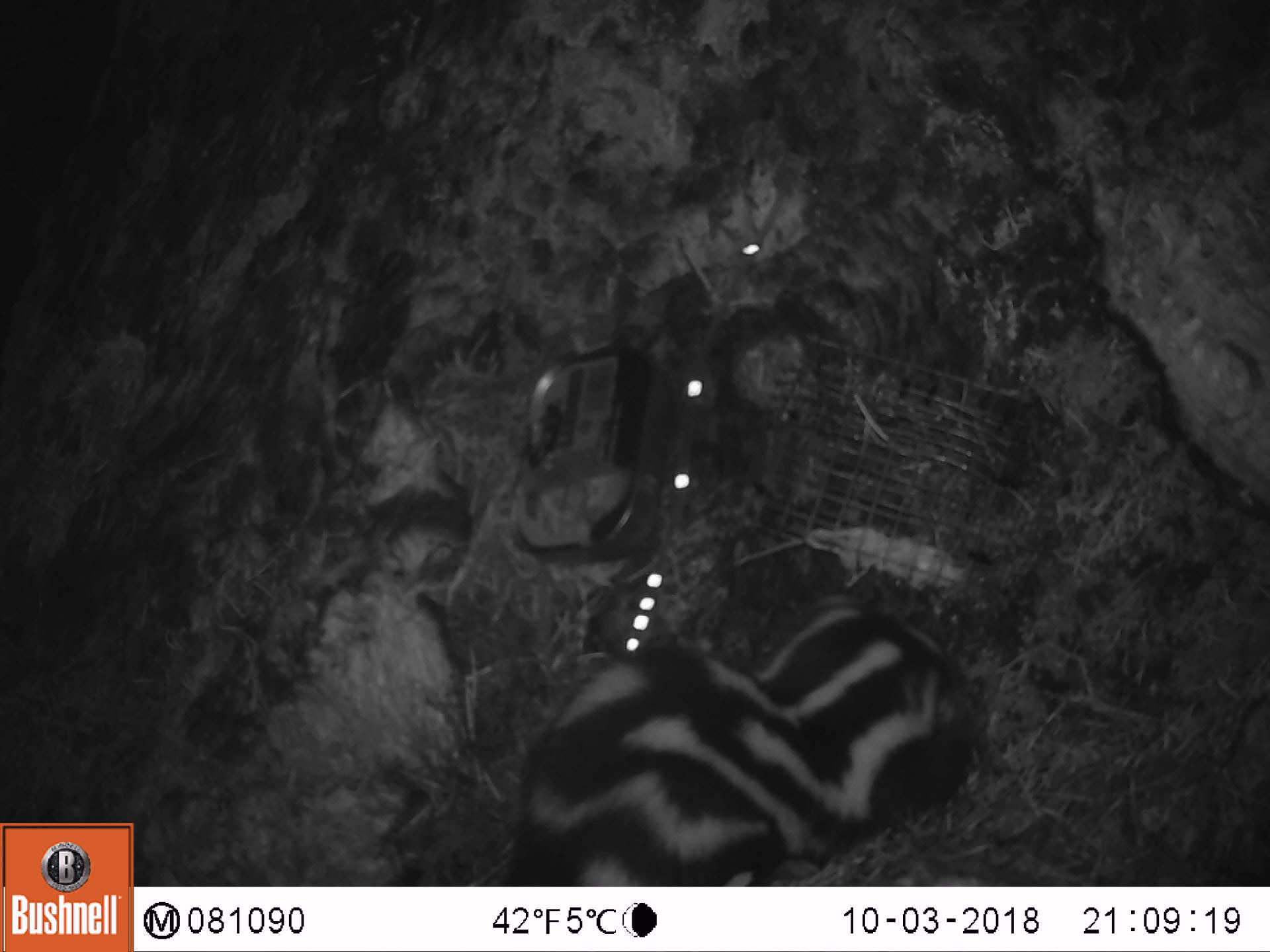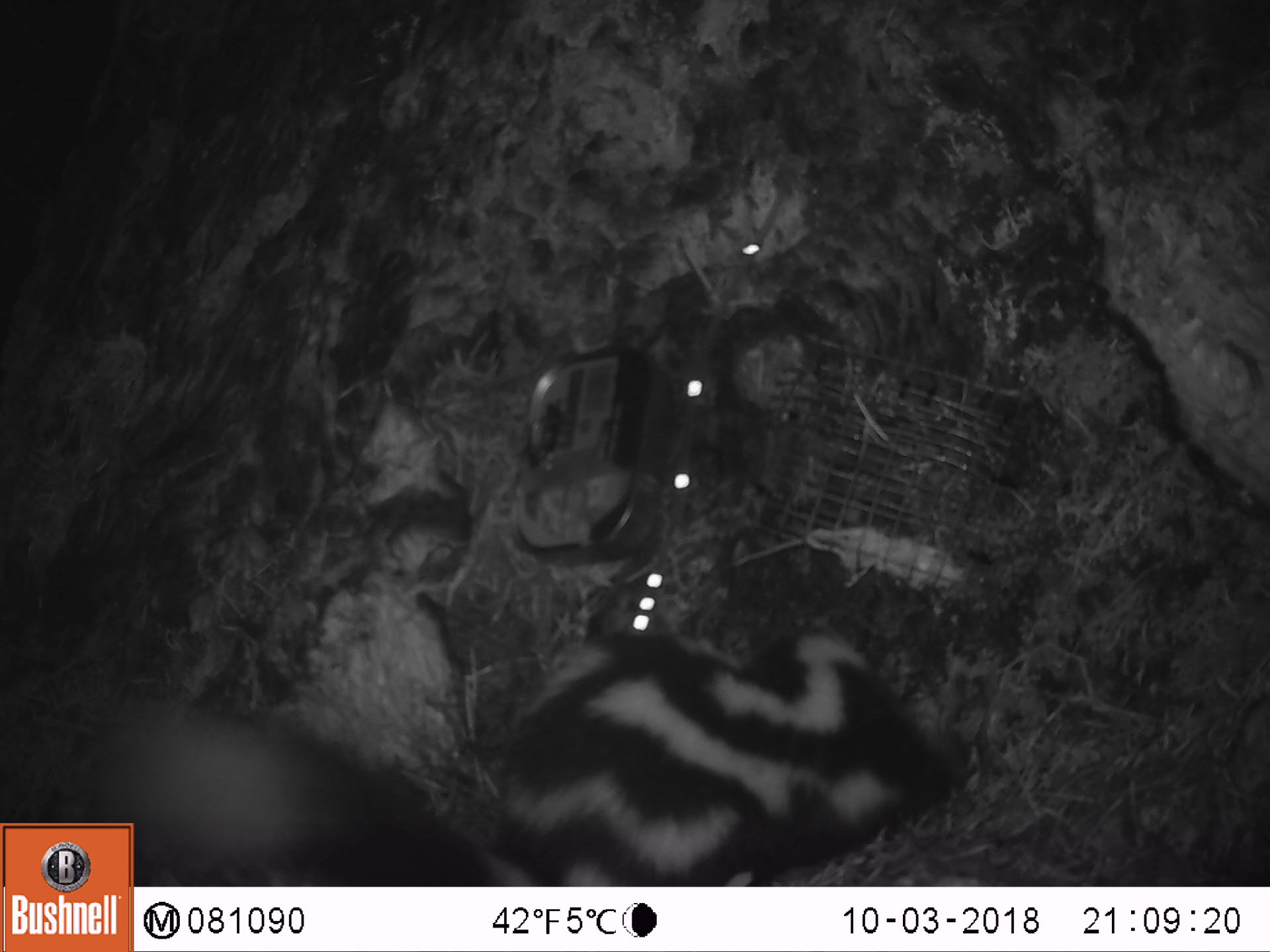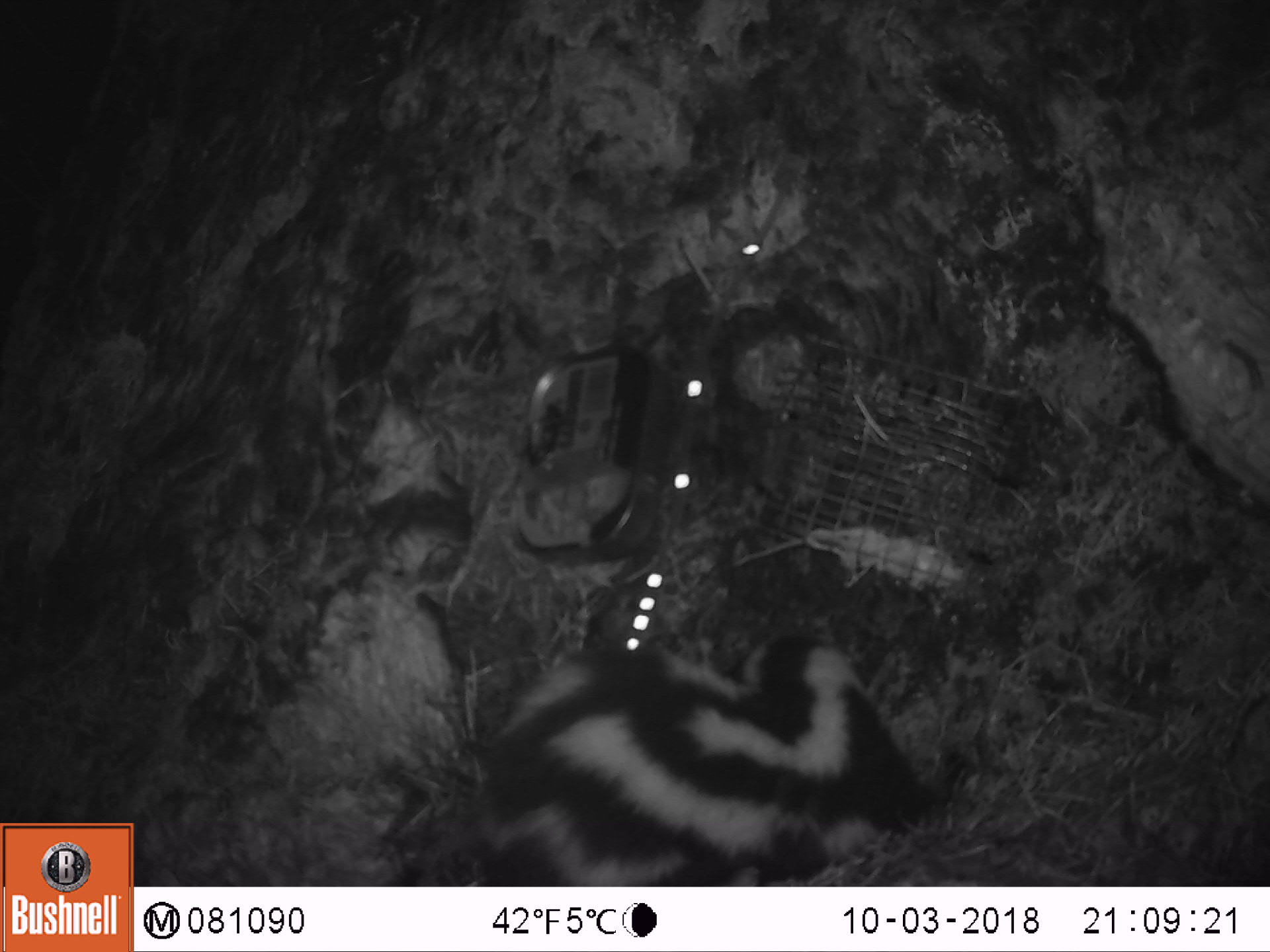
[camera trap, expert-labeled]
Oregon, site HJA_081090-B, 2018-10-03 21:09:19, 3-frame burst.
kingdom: Animalia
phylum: Chordata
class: Mammalia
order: Carnivora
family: Mephitidae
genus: Spilogale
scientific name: Spilogale gracilis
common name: western spotted skunk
Western spotted skunk (Spilogale gracilis).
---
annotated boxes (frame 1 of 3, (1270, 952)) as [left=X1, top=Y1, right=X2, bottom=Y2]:
western spotted skunk: [left=485, top=570, right=1024, bottom=880]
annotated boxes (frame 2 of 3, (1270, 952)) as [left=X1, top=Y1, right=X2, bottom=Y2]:
western spotted skunk: [left=134, top=609, right=974, bottom=878]; [left=88, top=610, right=990, bottom=819]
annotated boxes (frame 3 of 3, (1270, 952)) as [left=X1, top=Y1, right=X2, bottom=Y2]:
western spotted skunk: [left=464, top=615, right=955, bottom=878]